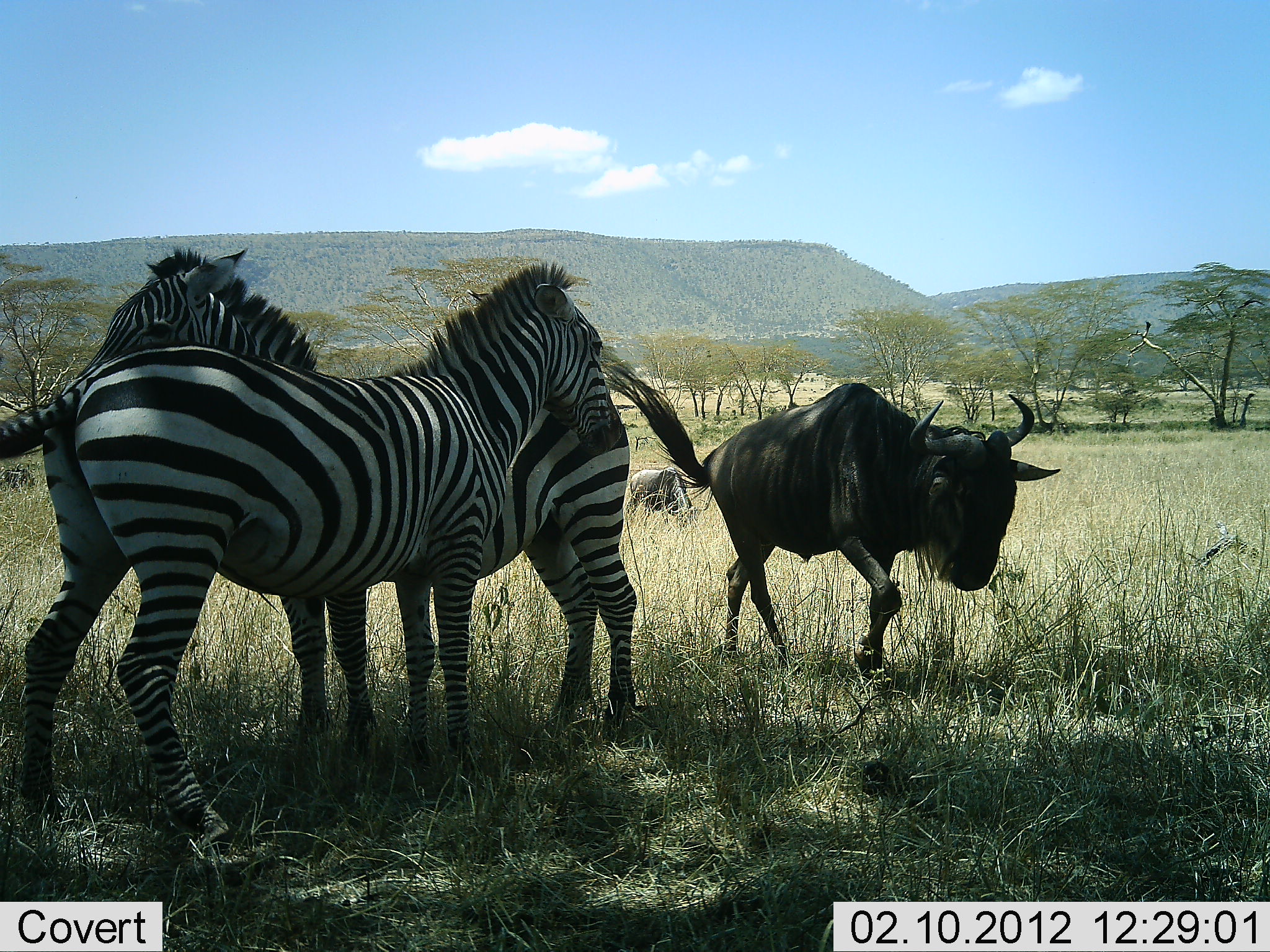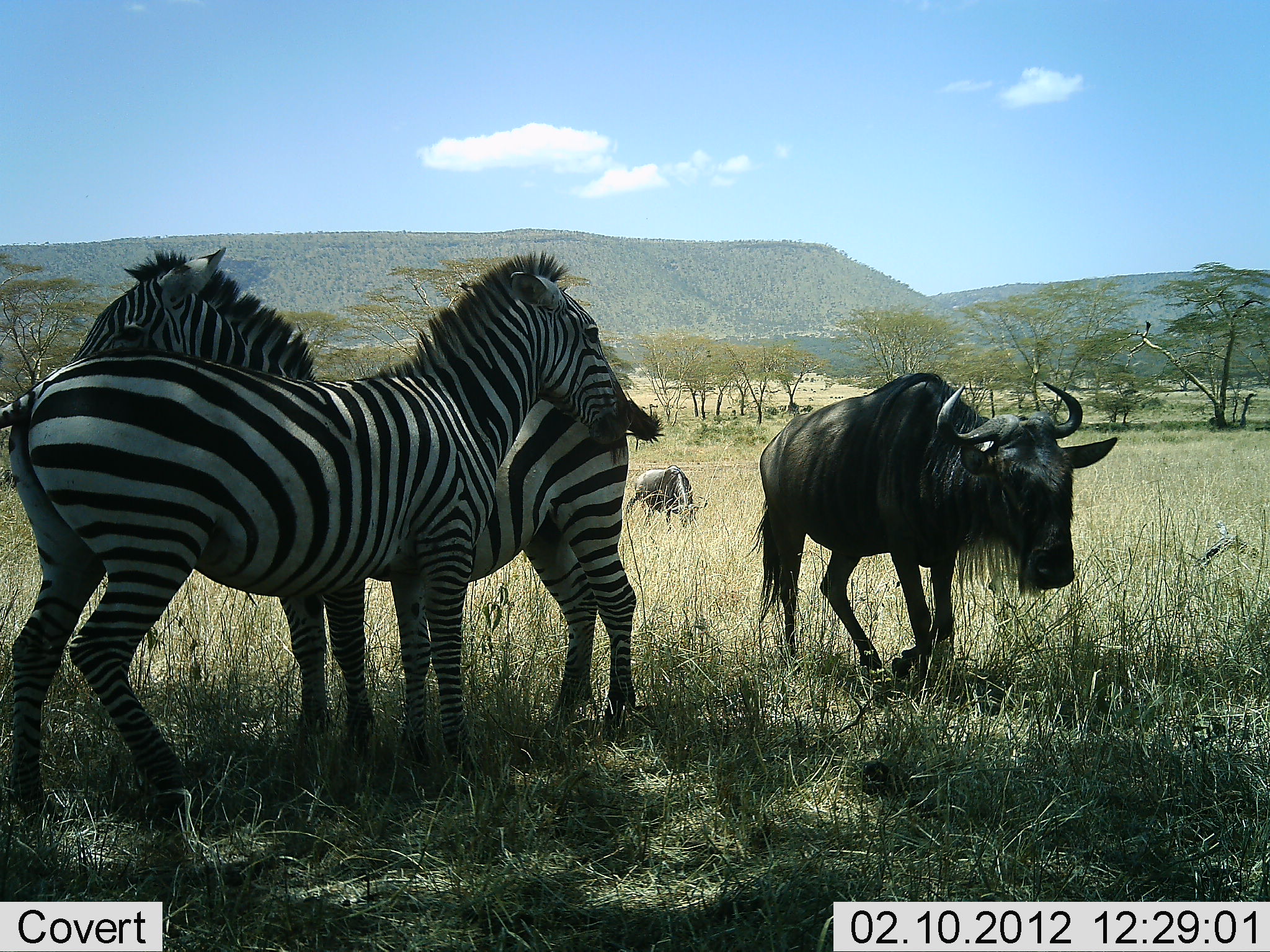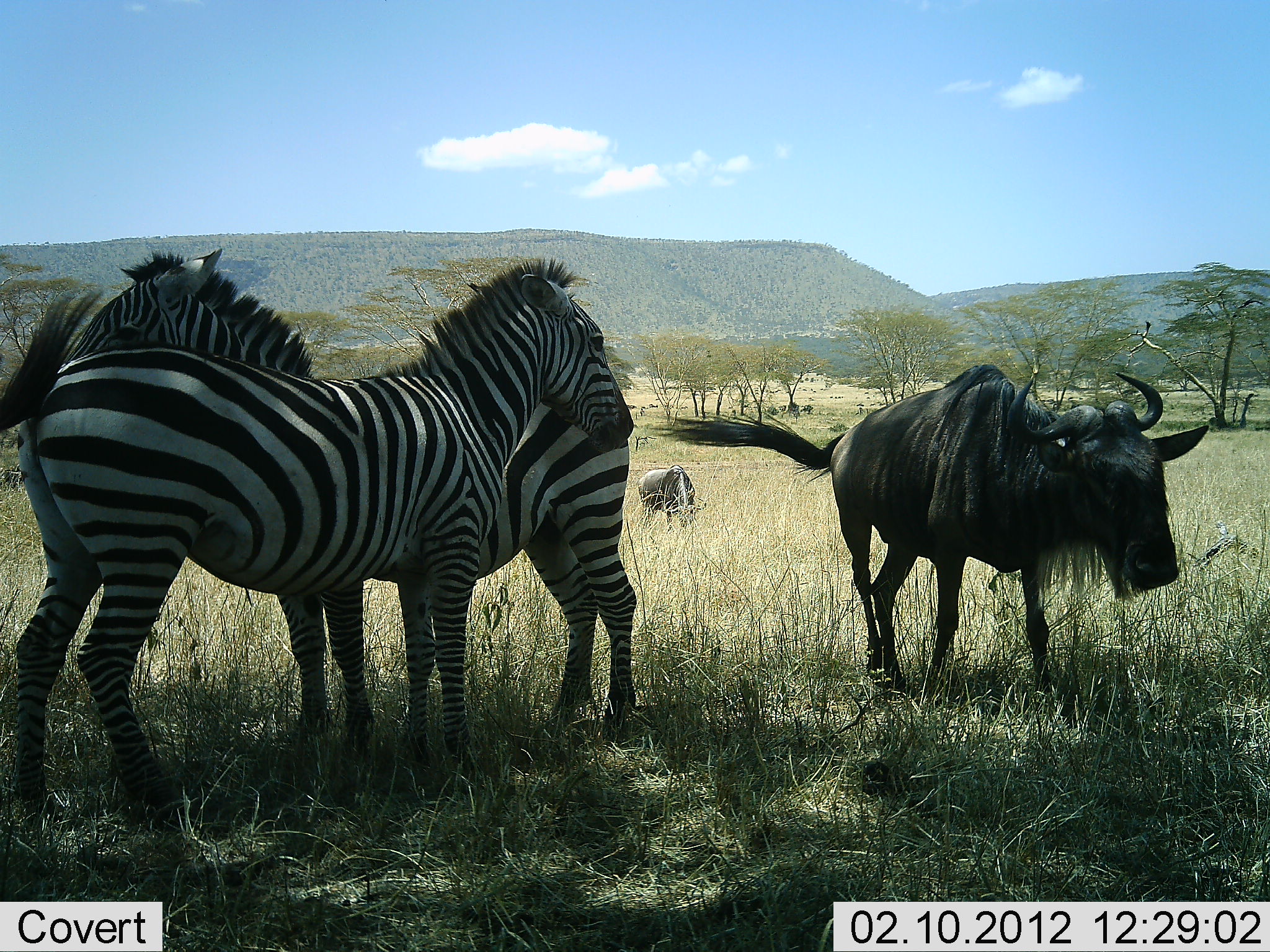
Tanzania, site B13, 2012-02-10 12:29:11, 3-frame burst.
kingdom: Animalia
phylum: Chordata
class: Mammalia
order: Artiodactyla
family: Bovidae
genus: Connochaetes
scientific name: Connochaetes taurinus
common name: blue wildebeest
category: wildebeest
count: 2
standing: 31%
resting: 0%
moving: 85%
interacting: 0%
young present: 0%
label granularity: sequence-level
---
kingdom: Animalia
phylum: Chordata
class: Mammalia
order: Perissodactyla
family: Equidae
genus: Equus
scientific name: Equus quagga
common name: plains zebra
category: zebra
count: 2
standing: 92%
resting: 0%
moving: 0%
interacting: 23%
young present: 0%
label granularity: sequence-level